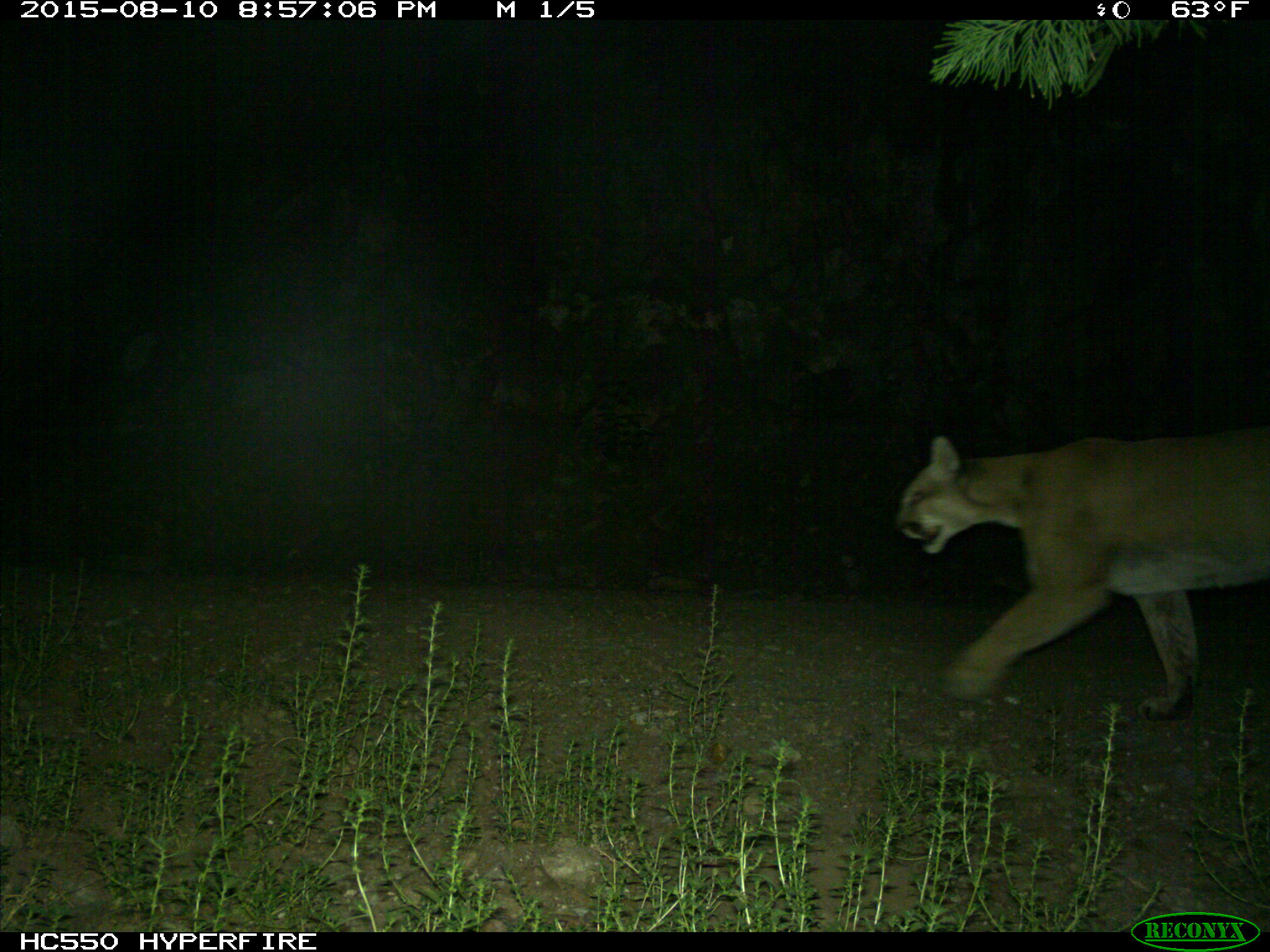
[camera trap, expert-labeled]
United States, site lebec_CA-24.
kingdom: Animalia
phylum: Chordata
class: Mammalia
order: Carnivora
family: Felidae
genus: Puma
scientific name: Puma concolor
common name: mountain lion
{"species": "Puma concolor (mountain lion)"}